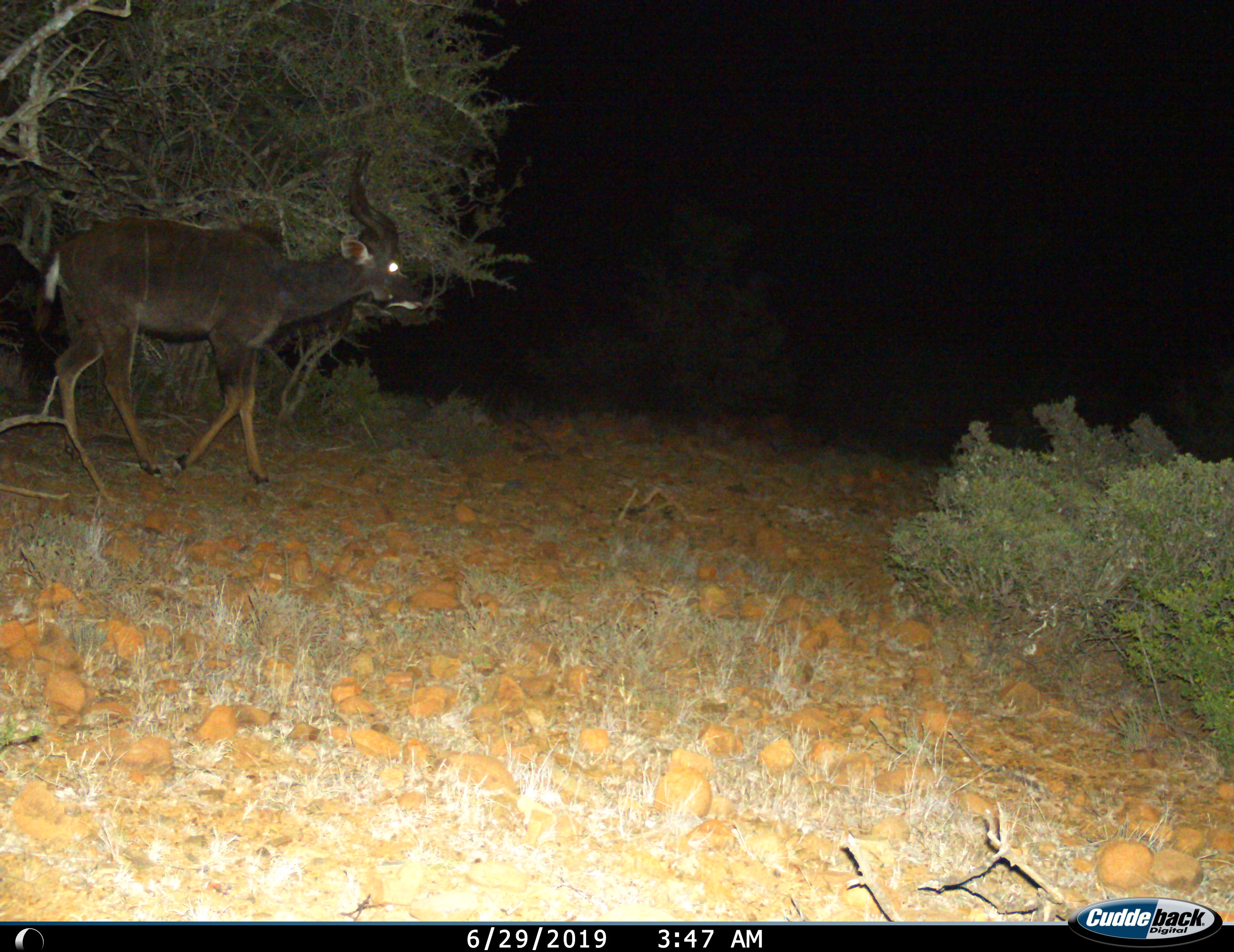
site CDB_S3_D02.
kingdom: Animalia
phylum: Chordata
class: Mammalia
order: Artiodactyla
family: Bovidae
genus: Tragelaphus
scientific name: Tragelaphus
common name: kudu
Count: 1.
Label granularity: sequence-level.